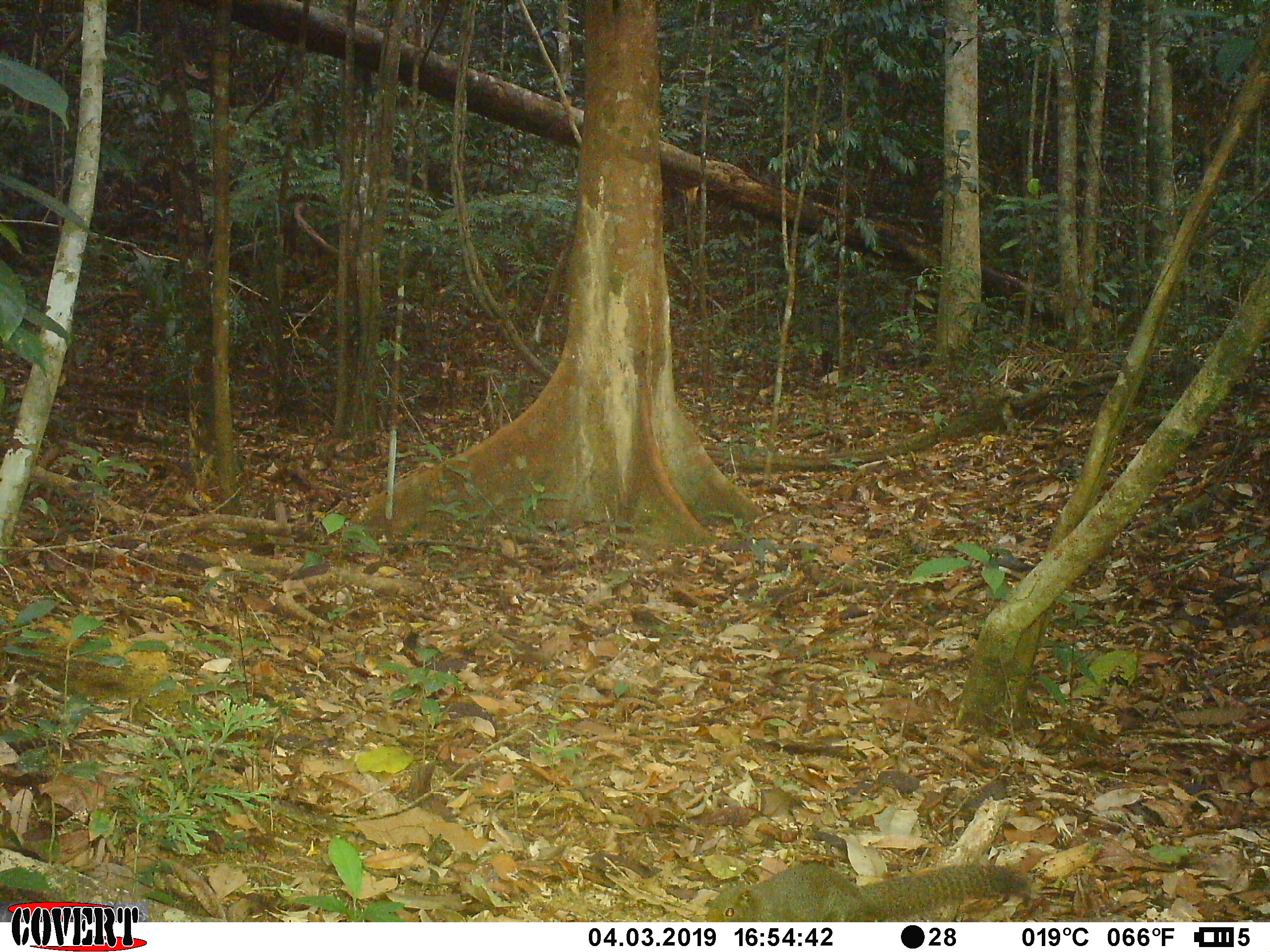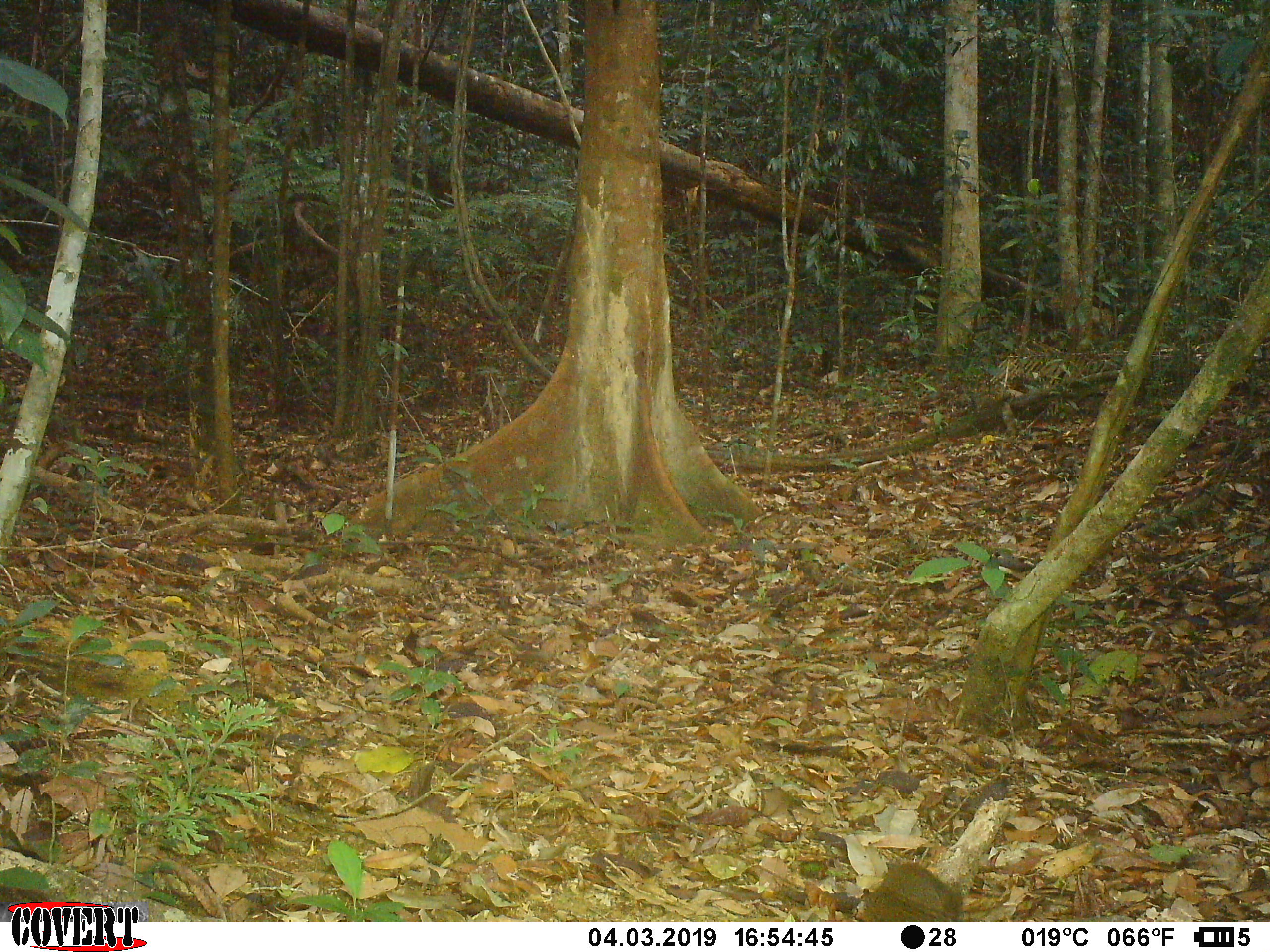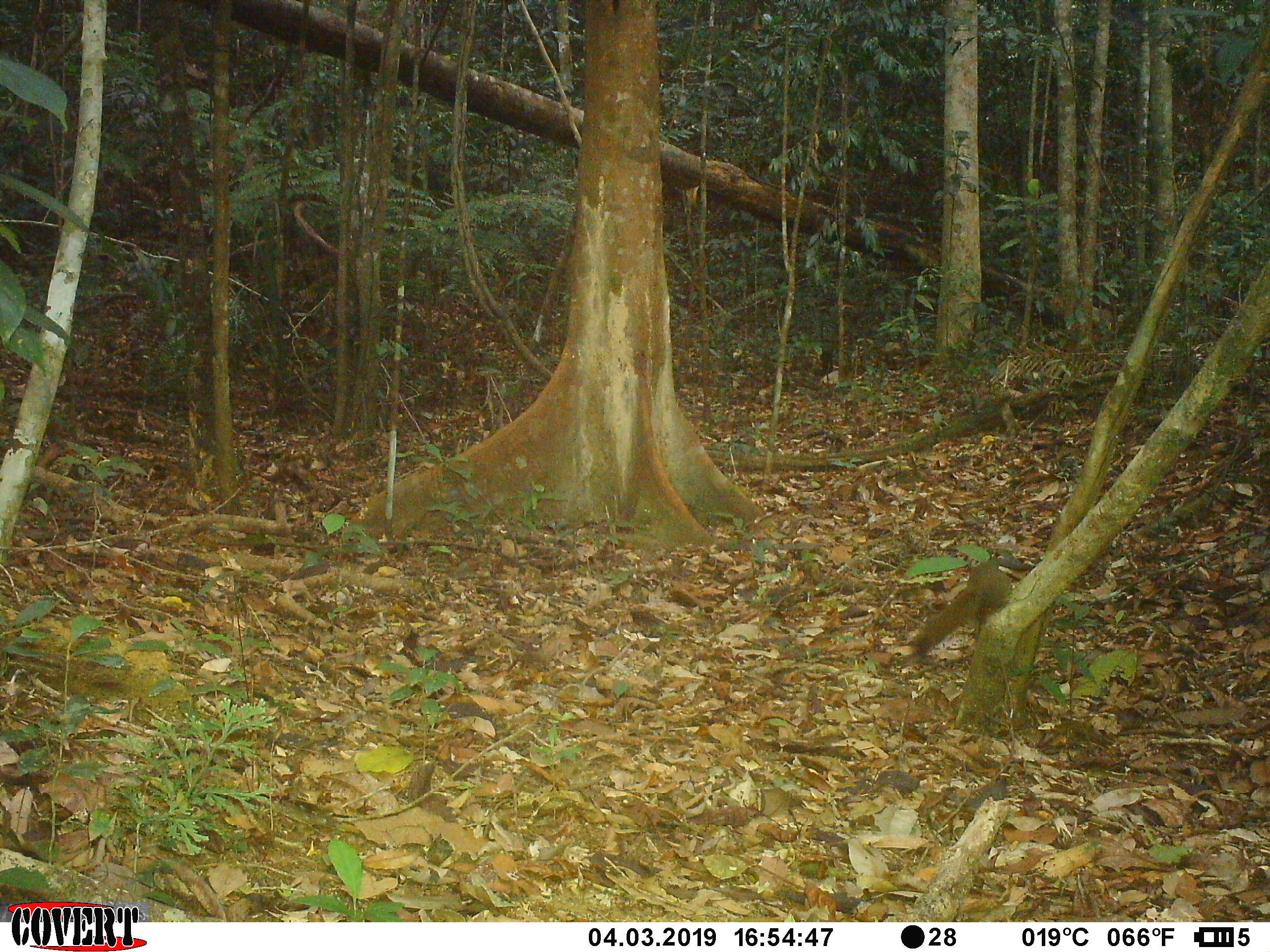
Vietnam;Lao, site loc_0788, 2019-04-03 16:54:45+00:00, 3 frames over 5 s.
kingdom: Animalia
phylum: Chordata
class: Mammalia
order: Rodentia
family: Sciuridae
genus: Callosciurus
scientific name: Callosciurus erythraeus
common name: pallas's squirrel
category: pallass squirrel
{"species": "pallass squirrel (pallas's squirrel) (Callosciurus erythraeus)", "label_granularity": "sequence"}